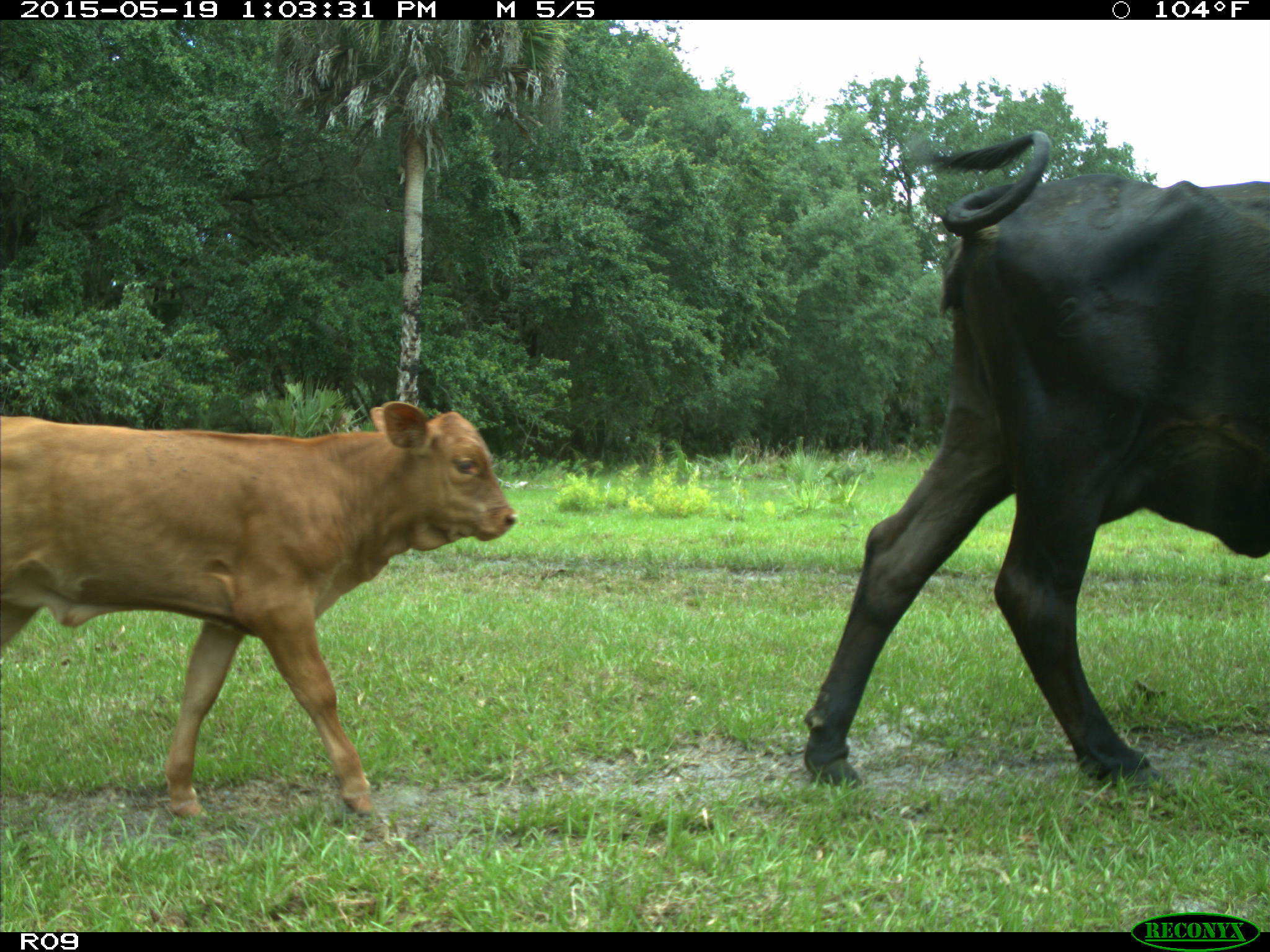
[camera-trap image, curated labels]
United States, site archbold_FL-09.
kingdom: Animalia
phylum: Chordata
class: Mammalia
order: Artiodactyla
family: Bovidae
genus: Bos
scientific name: Bos taurus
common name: domestic cow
Bos taurus (domestic cow).